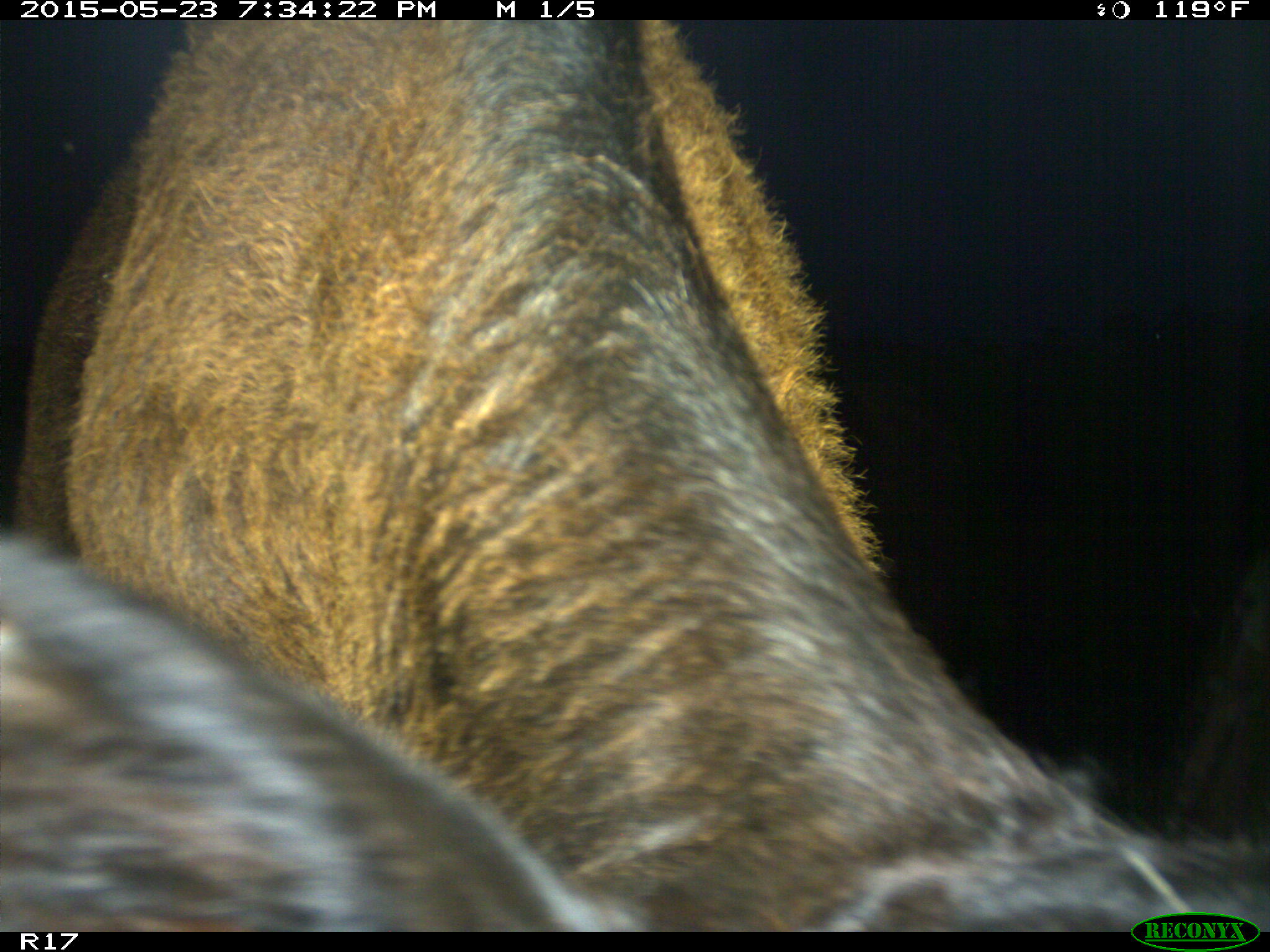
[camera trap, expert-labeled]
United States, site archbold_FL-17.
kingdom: Animalia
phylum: Chordata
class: Mammalia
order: Artiodactyla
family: Bovidae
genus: Bos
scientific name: Bos taurus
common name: domestic cow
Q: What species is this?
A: Bos taurus (domestic cow).